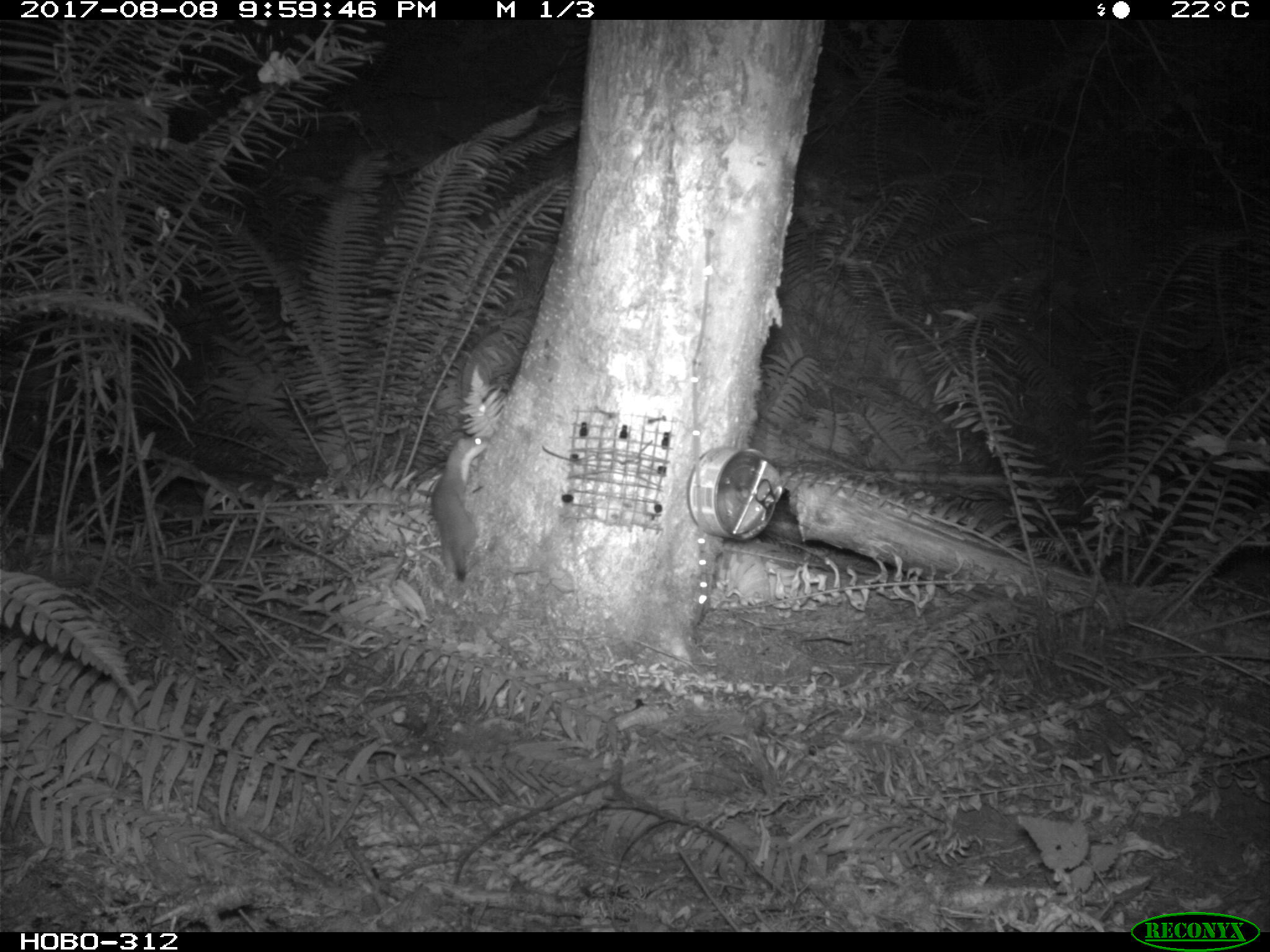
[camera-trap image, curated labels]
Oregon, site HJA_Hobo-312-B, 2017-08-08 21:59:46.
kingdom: Animalia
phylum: Chordata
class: Mammalia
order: Carnivora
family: Mustelidae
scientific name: Mustelidae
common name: weasel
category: weasel family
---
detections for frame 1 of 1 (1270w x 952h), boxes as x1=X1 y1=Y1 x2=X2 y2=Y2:
weasel family: x1=428 y1=417 x2=505 y2=583